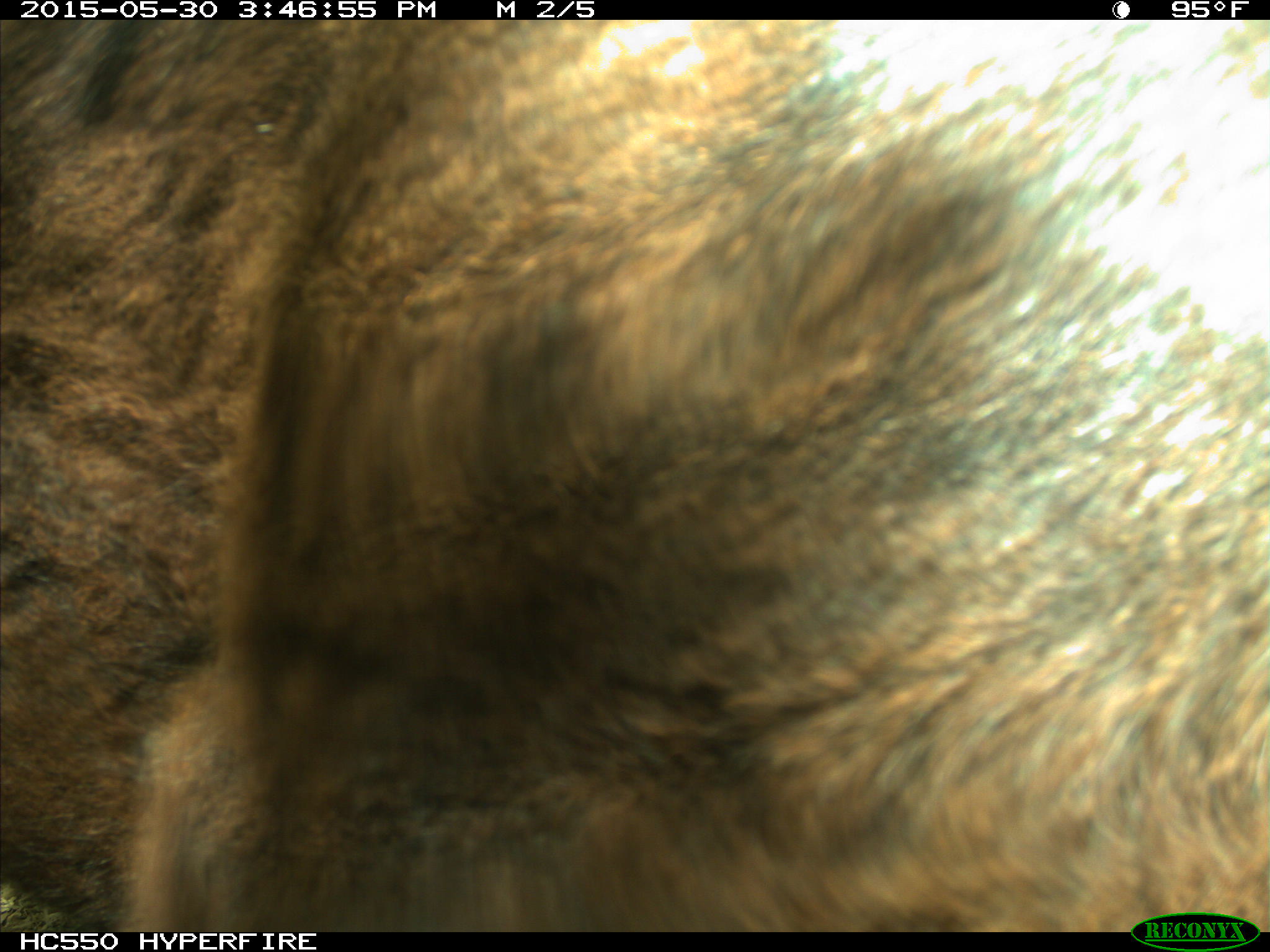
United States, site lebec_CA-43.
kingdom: Animalia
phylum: Chordata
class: Mammalia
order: Artiodactyla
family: Bovidae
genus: Bos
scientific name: Bos taurus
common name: domestic cow